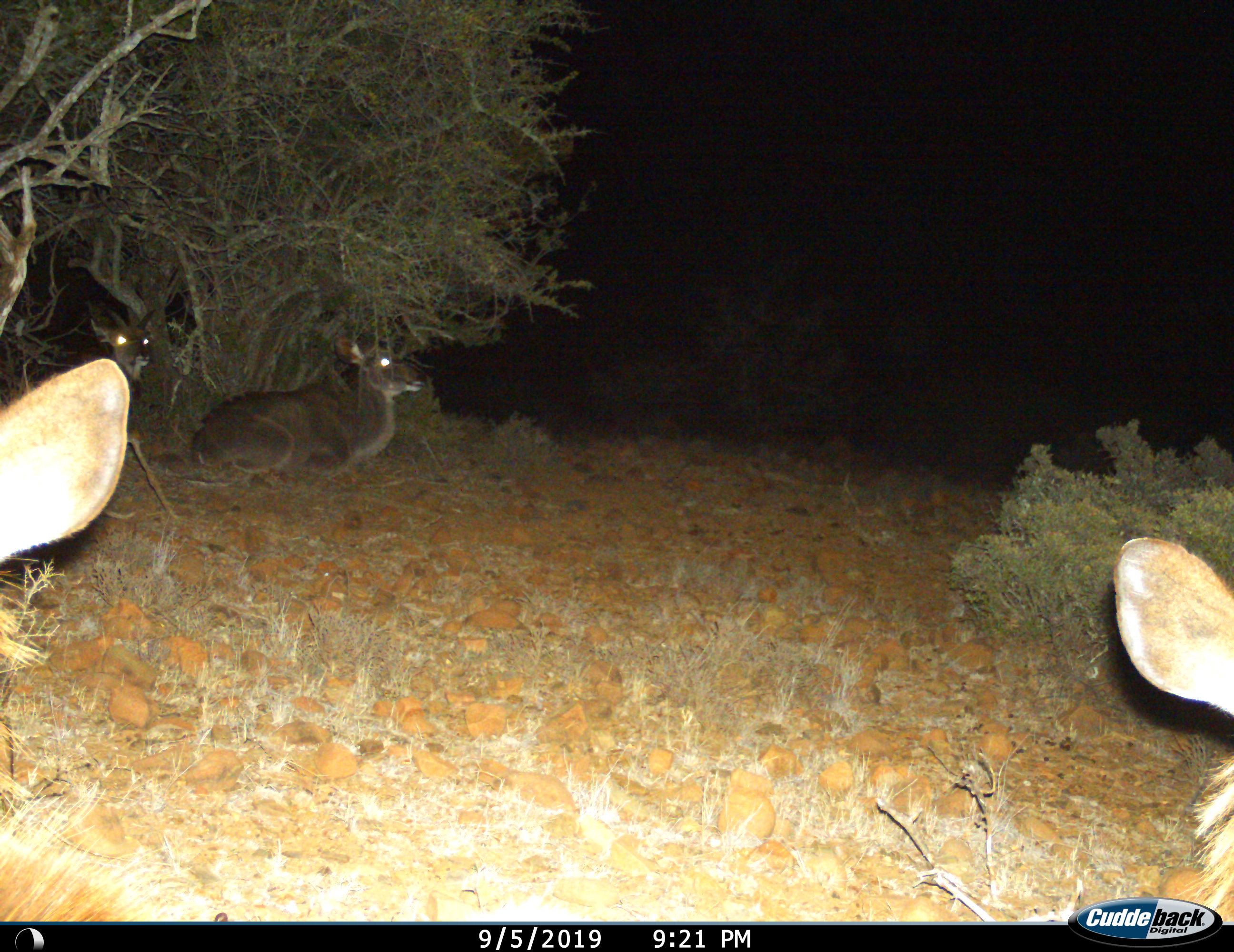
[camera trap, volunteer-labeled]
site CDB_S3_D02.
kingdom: Animalia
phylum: Chordata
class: Mammalia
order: Artiodactyla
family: Bovidae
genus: Tragelaphus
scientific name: Tragelaphus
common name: kudu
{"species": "kudu (Tragelaphus)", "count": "4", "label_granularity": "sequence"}